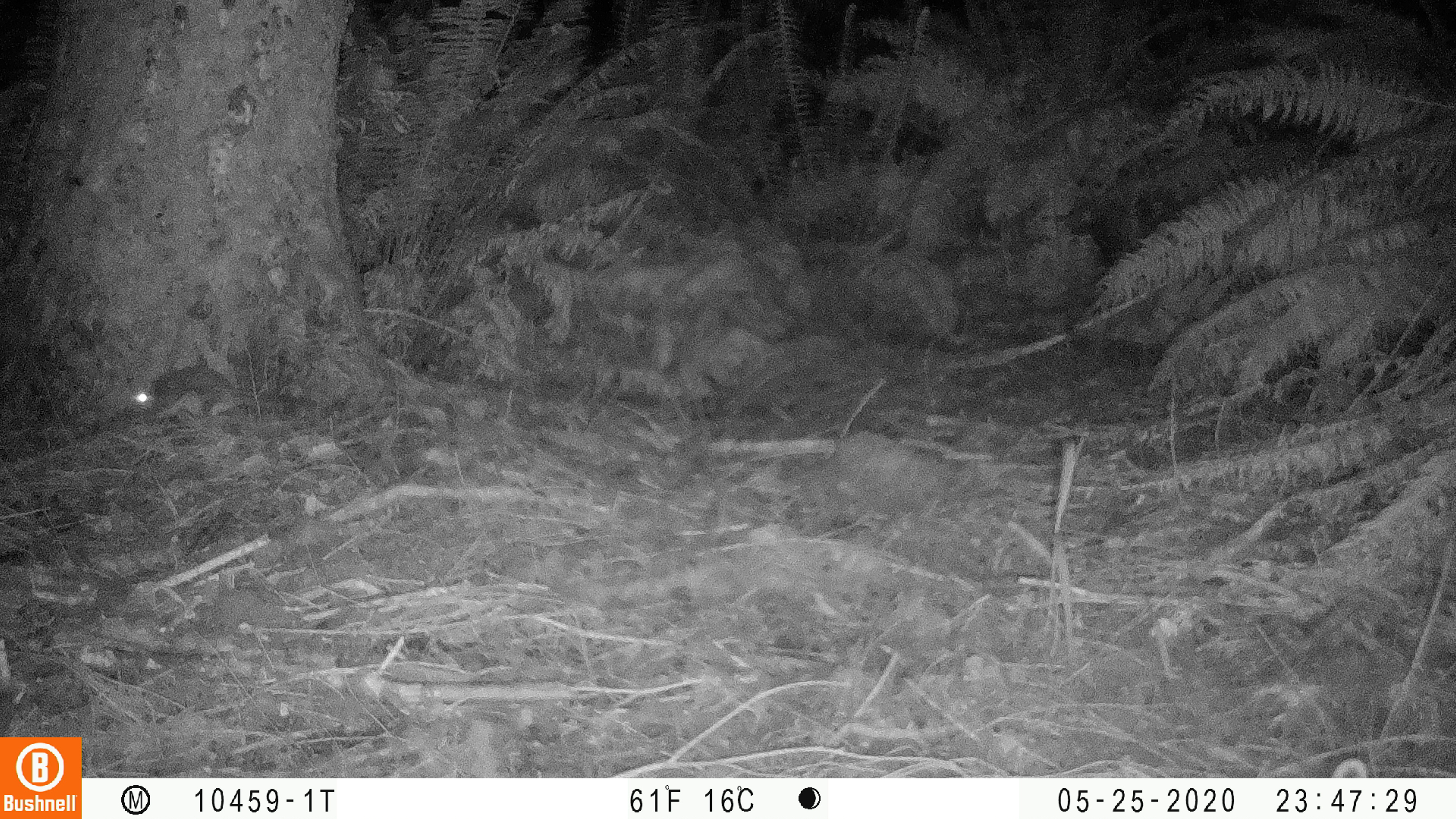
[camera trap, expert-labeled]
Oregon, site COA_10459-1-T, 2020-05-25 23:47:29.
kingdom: Animalia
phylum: Chordata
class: Mammalia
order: Rodentia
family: Sciuridae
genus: Glaucomys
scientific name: Glaucomys oregonensis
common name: humboldt's flying squirrel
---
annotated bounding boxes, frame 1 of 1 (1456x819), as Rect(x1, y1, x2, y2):
humboldt's flying squirrel: Rect(117, 355, 306, 430)